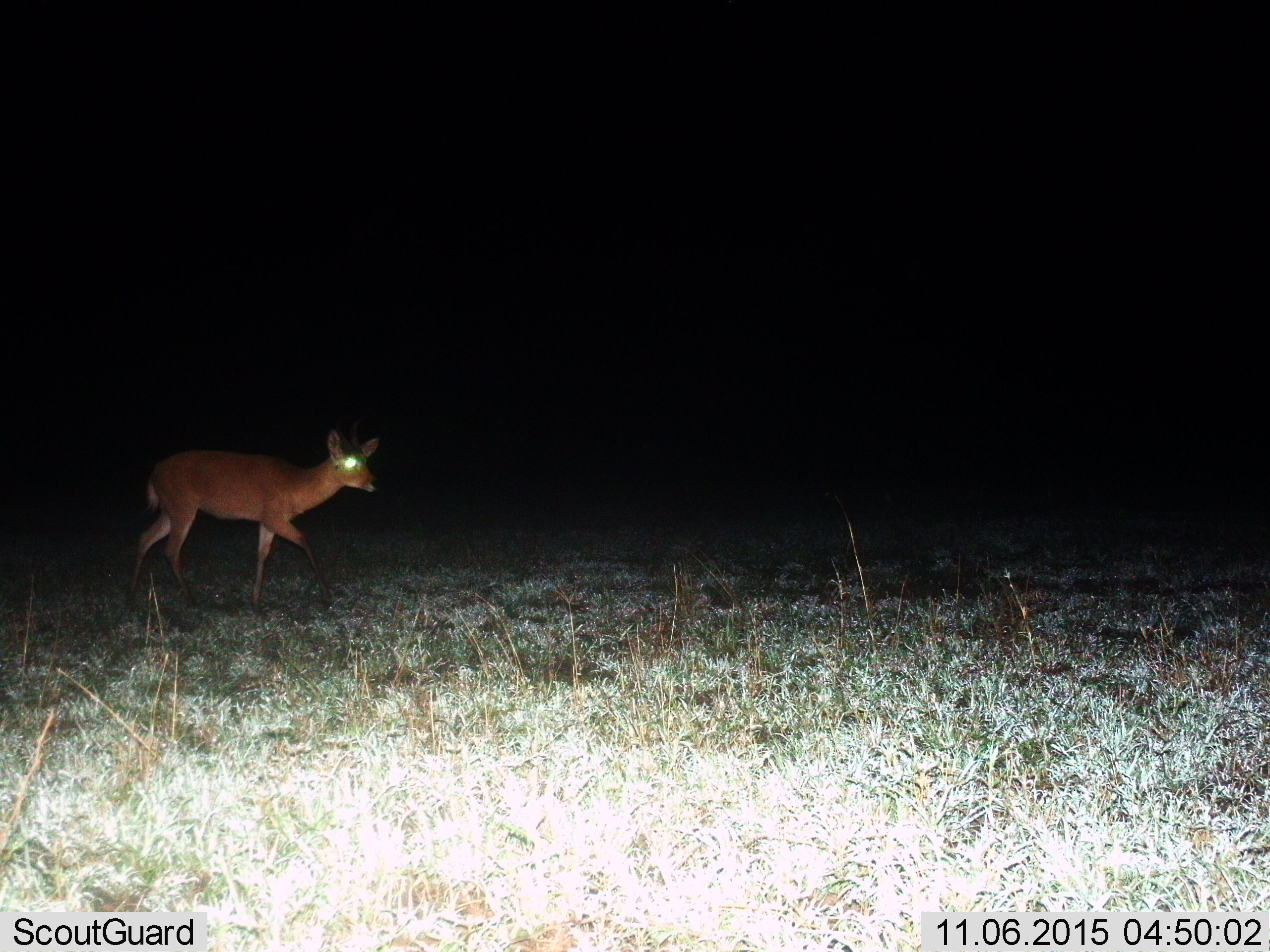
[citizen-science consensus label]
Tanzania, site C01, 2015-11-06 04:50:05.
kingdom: Animalia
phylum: Chordata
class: Mammalia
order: Artiodactyla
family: Bovidae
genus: Redunca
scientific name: Redunca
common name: reedbuck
Reedbuck (Redunca), count 1. Behavior (volunteer vote fractions): standing 11%, resting 0%, moving 89%, interacting 0%. Young present (vote fraction): 0%. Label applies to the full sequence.